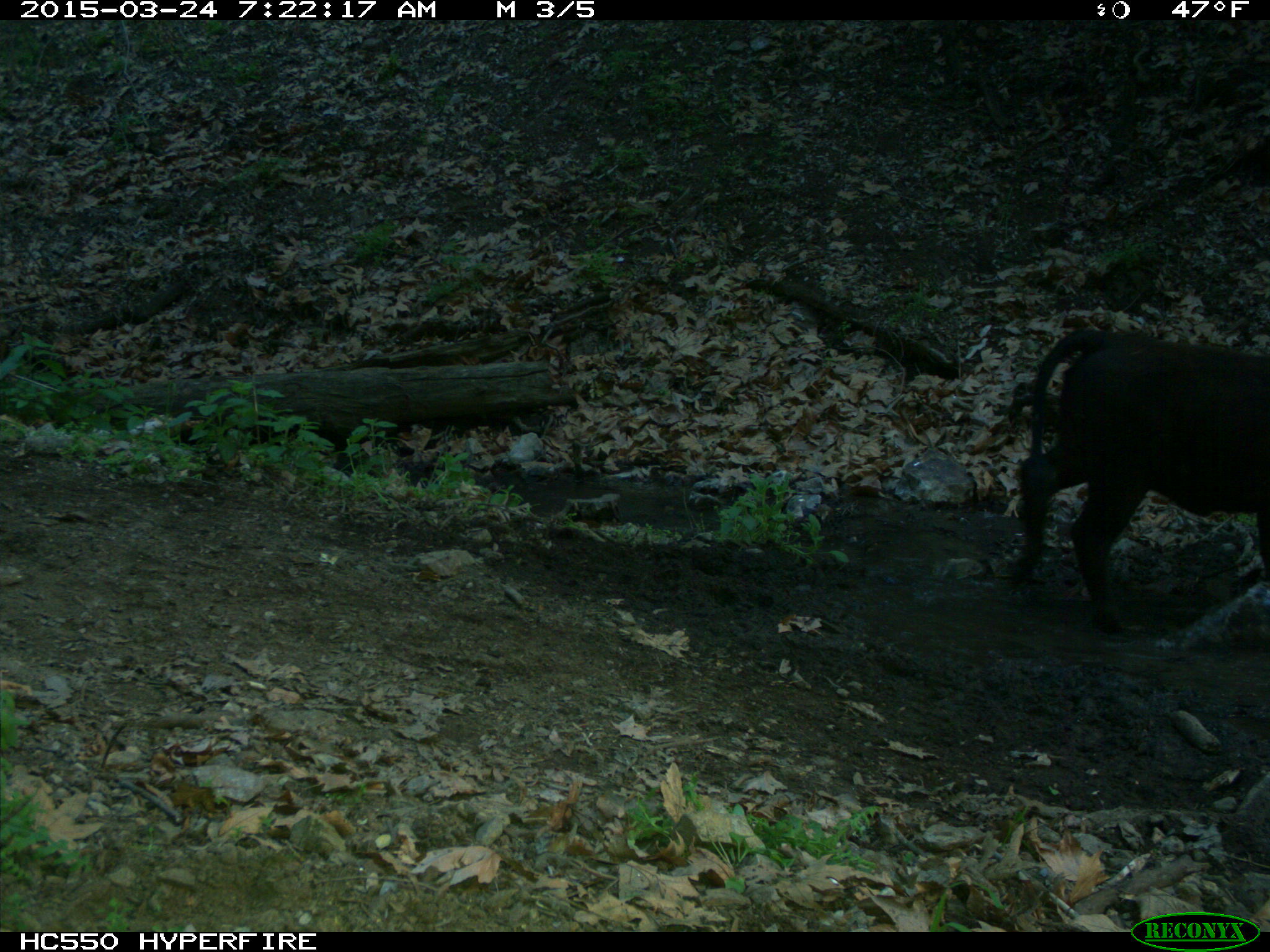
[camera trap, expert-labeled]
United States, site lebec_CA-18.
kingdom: Animalia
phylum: Chordata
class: Mammalia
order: Artiodactyla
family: Bovidae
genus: Bos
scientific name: Bos taurus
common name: domestic cow